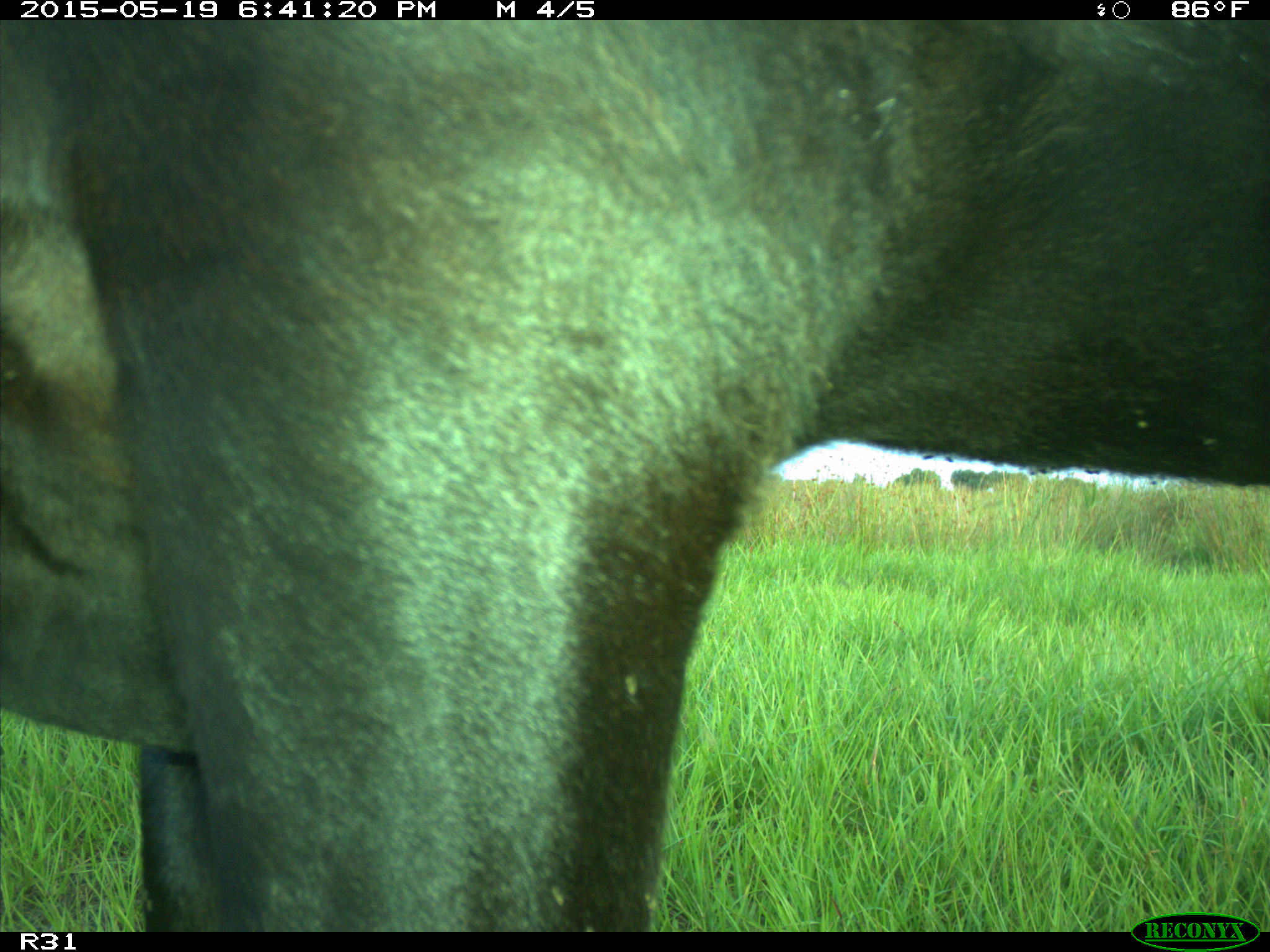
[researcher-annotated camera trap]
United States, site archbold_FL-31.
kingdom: Animalia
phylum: Chordata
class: Mammalia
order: Artiodactyla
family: Bovidae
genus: Bos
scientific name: Bos taurus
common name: domestic cow